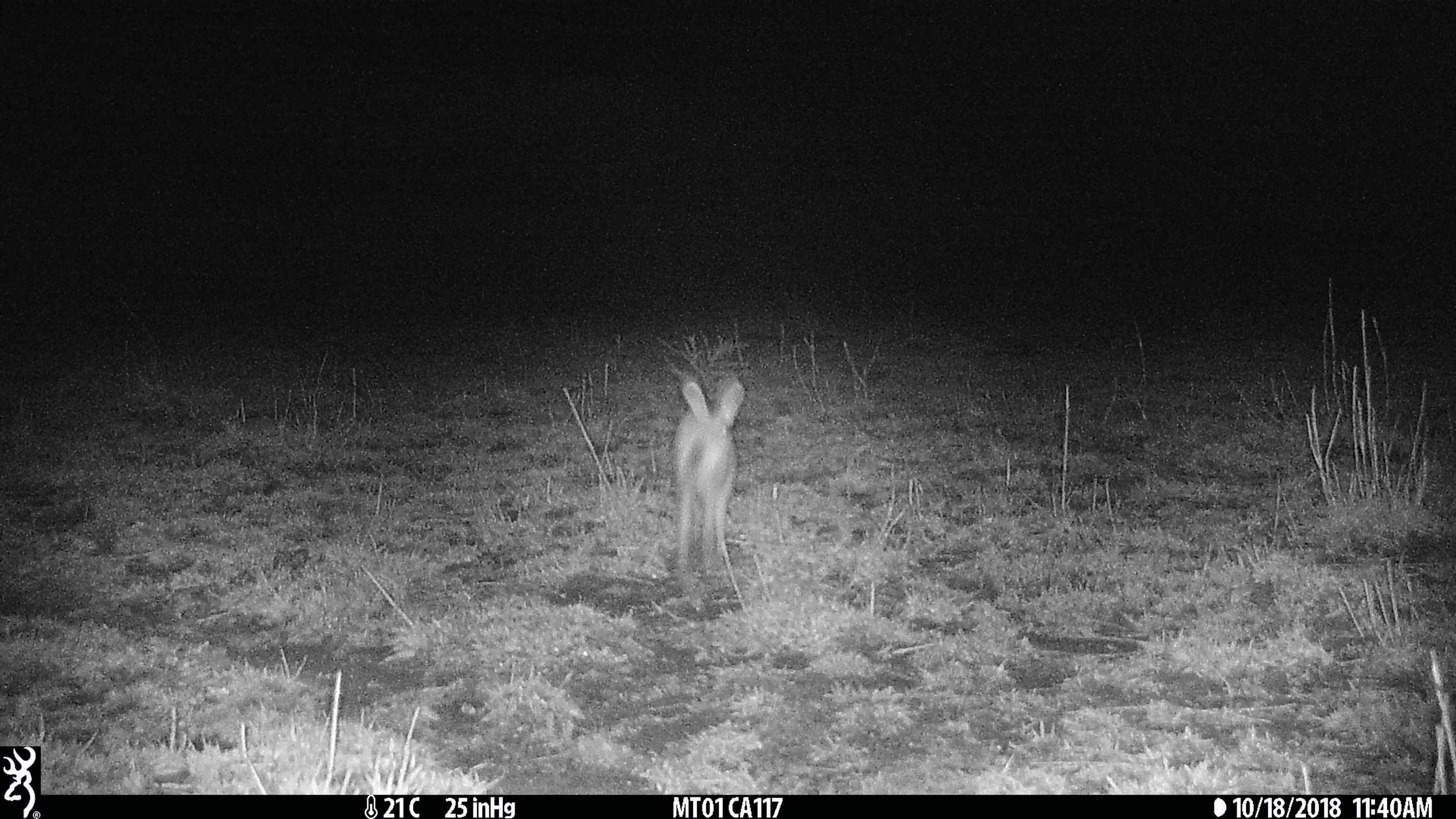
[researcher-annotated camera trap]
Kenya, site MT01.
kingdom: Animalia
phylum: Chordata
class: Mammalia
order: Lagomorpha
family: Leporidae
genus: Lepus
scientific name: Lepus capensis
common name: cape hare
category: hare